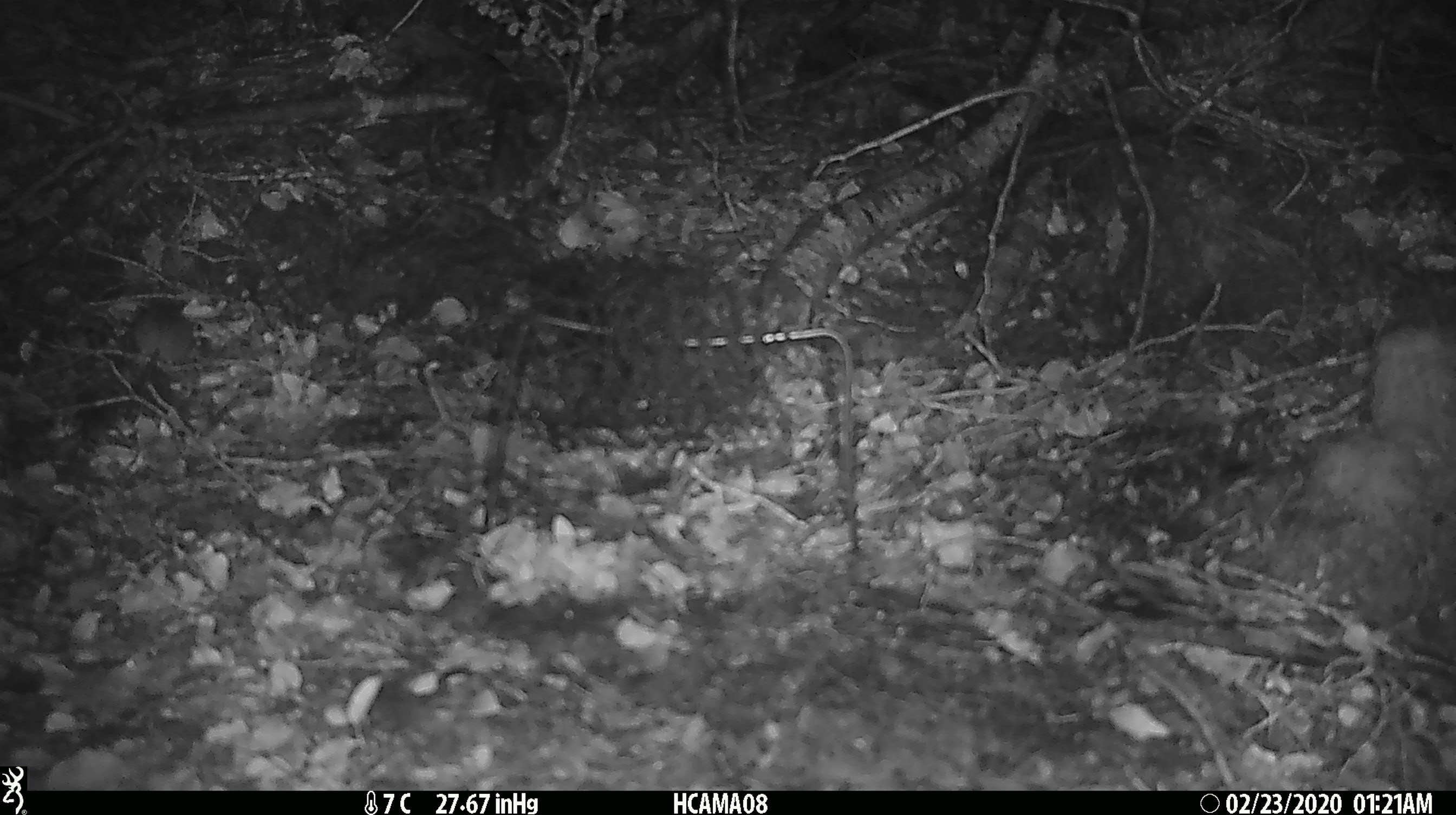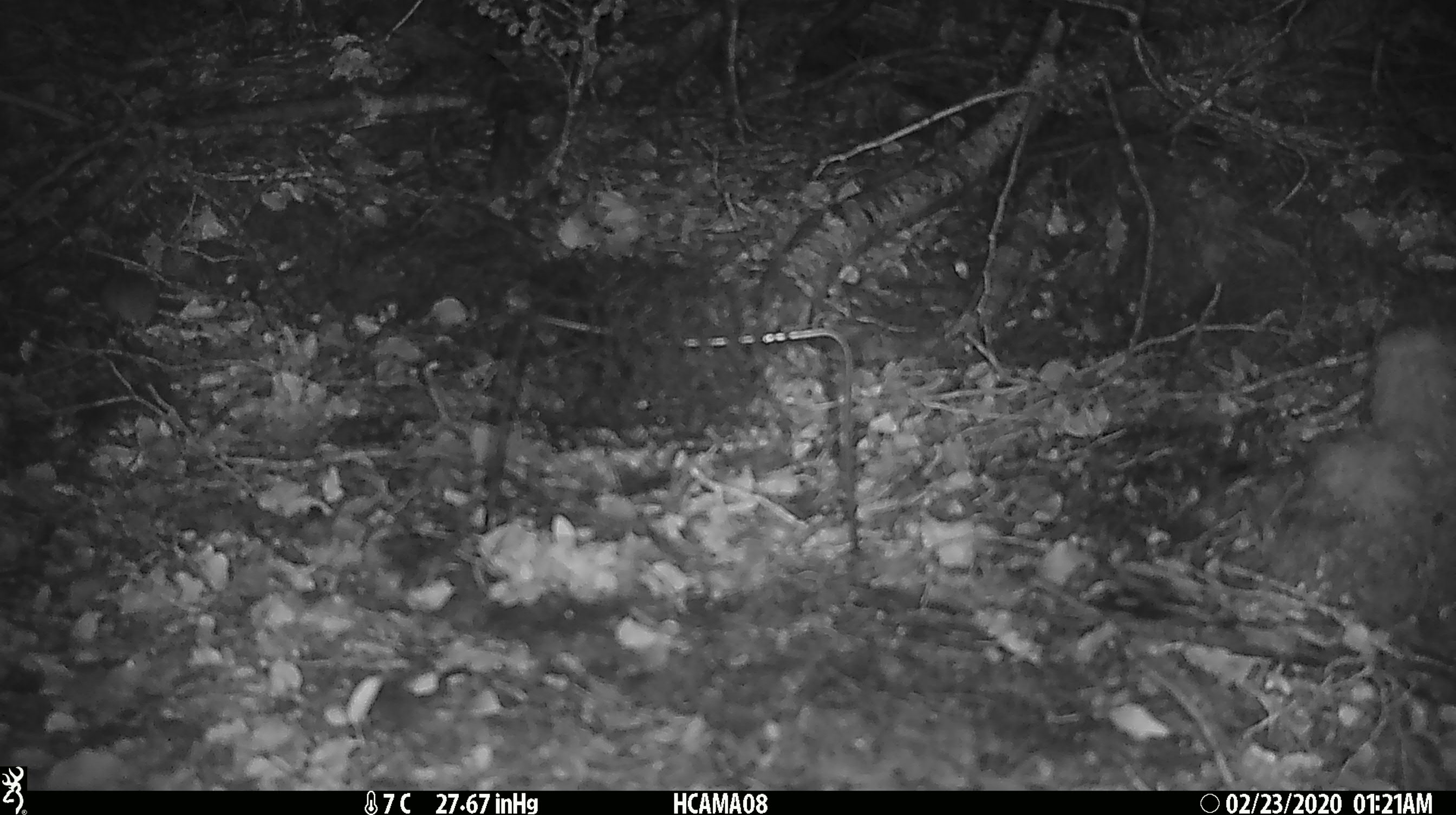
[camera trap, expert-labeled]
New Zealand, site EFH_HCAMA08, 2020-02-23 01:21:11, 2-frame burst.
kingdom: Animalia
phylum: Chordata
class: Mammalia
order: Rodentia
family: Muridae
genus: Mus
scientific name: Mus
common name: mouse